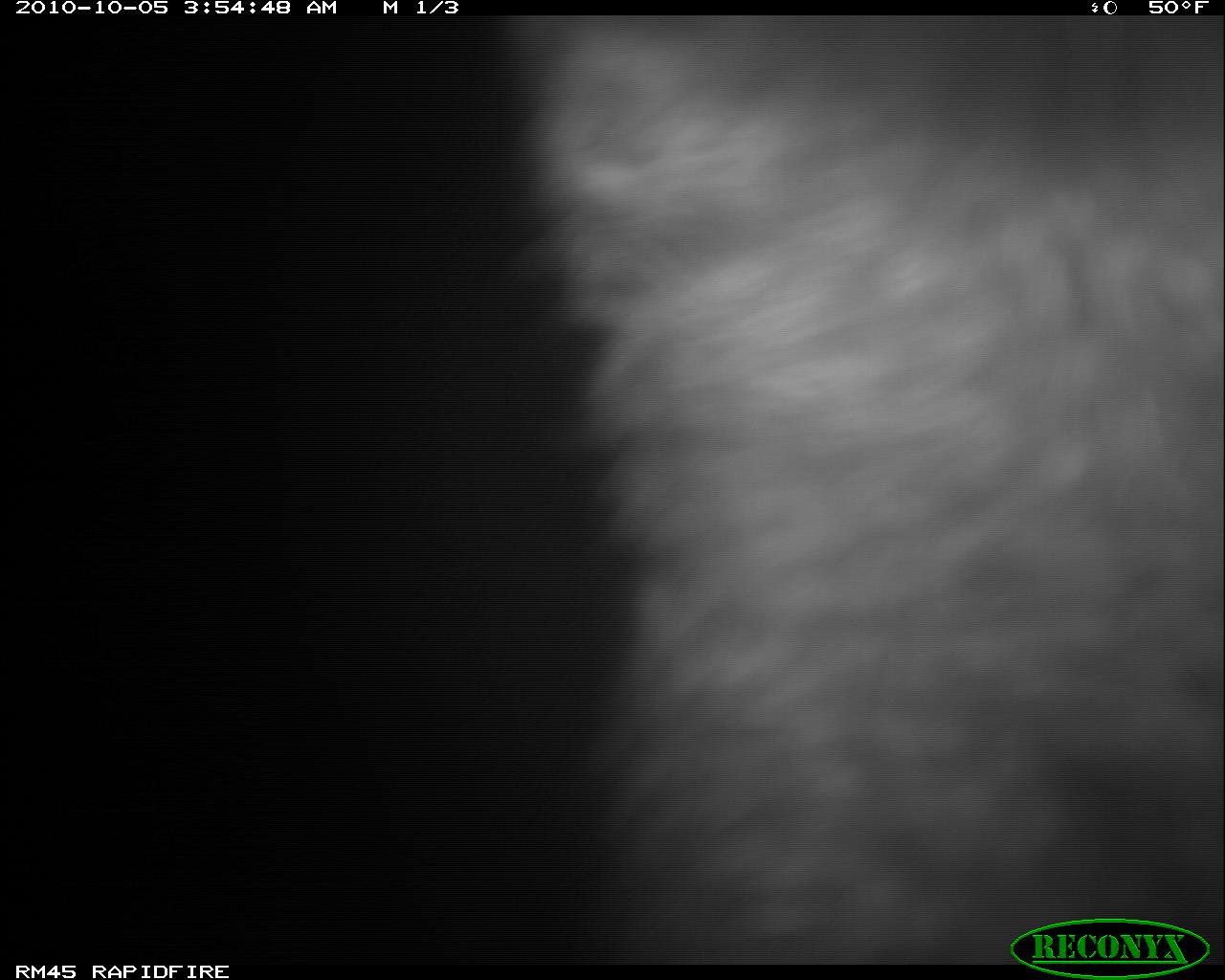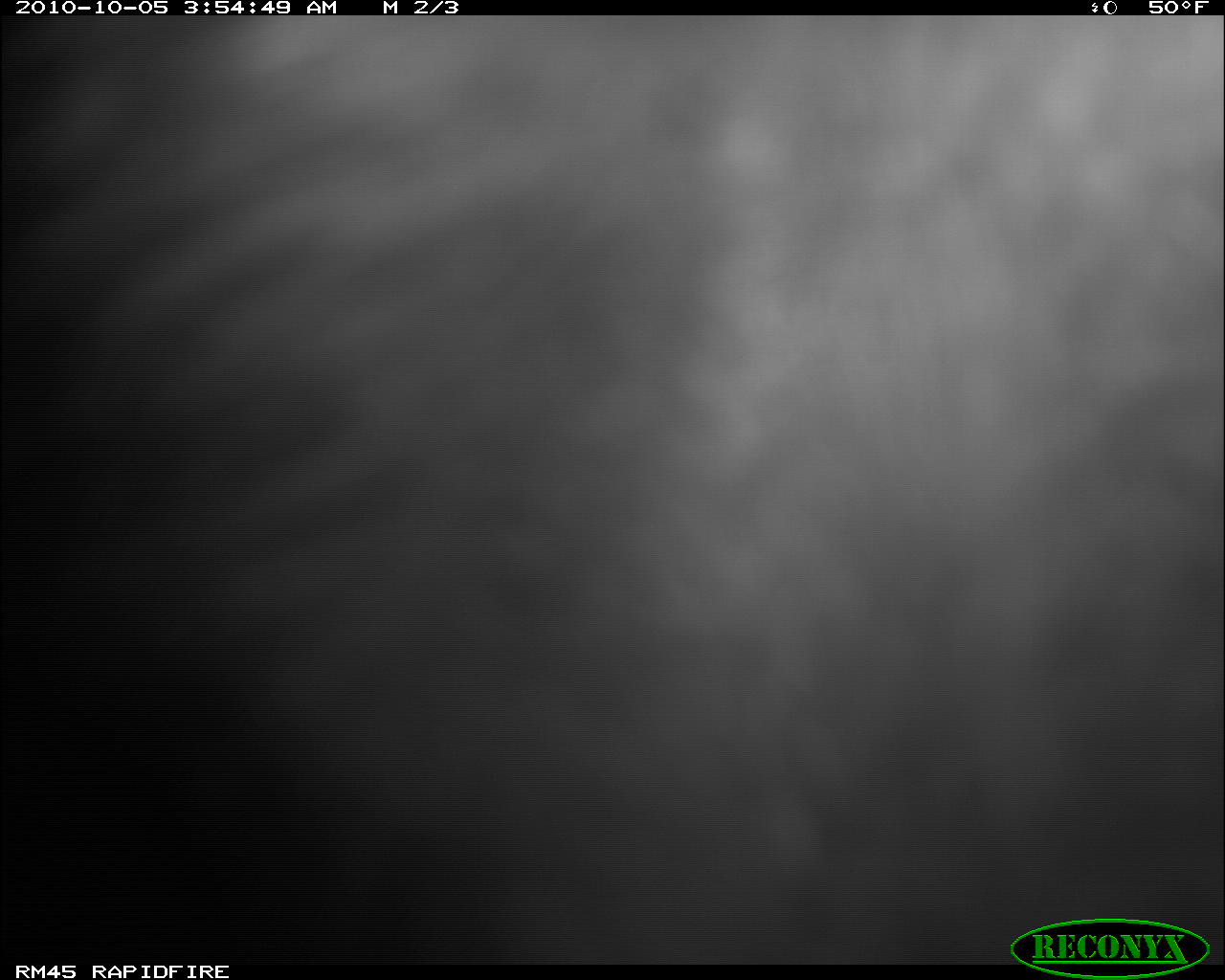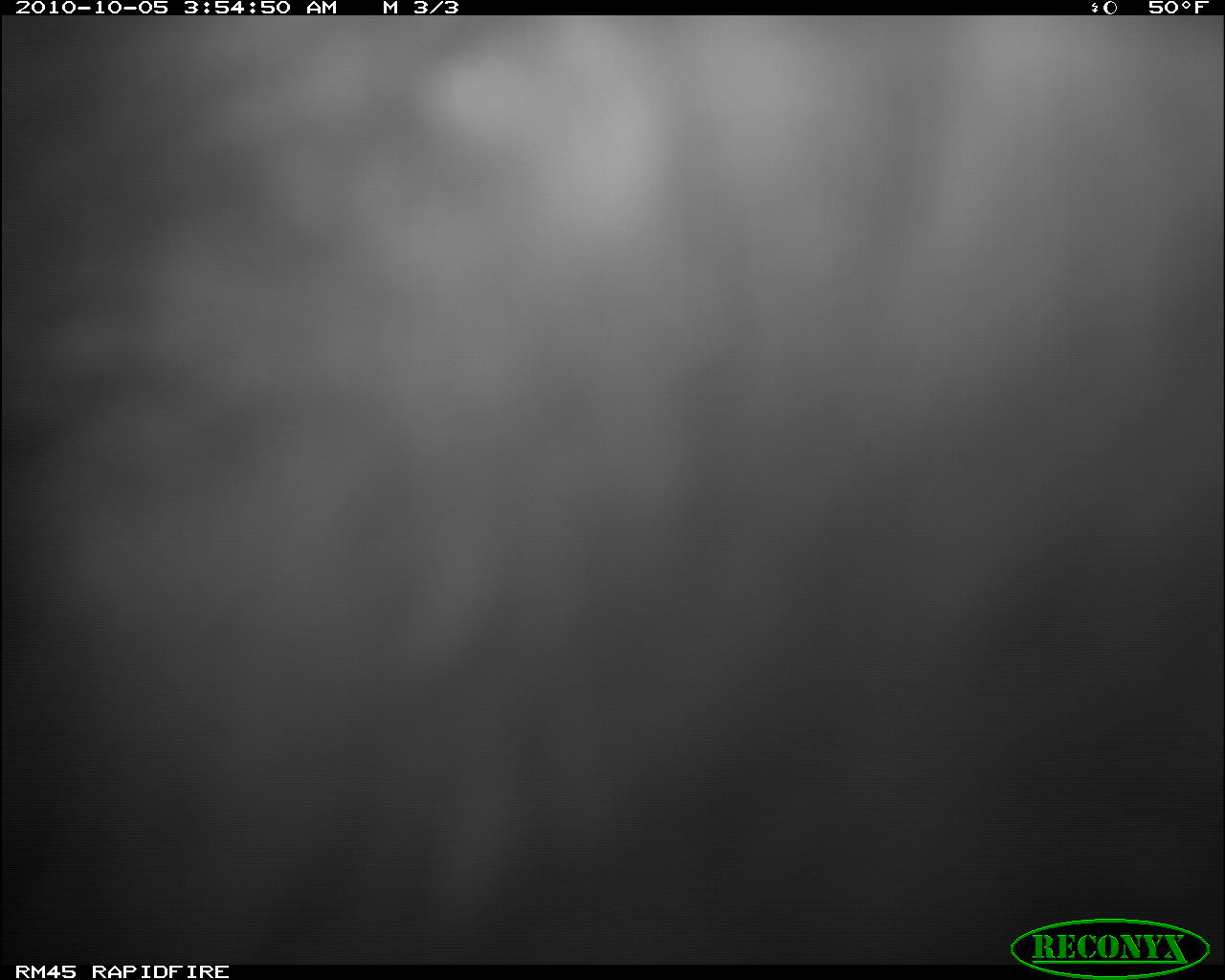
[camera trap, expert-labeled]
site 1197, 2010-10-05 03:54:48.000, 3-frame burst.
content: unidentified animal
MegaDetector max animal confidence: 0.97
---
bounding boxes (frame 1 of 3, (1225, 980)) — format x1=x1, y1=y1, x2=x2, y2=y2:
unknown: x1=505, y1=15, x2=1225, y2=964